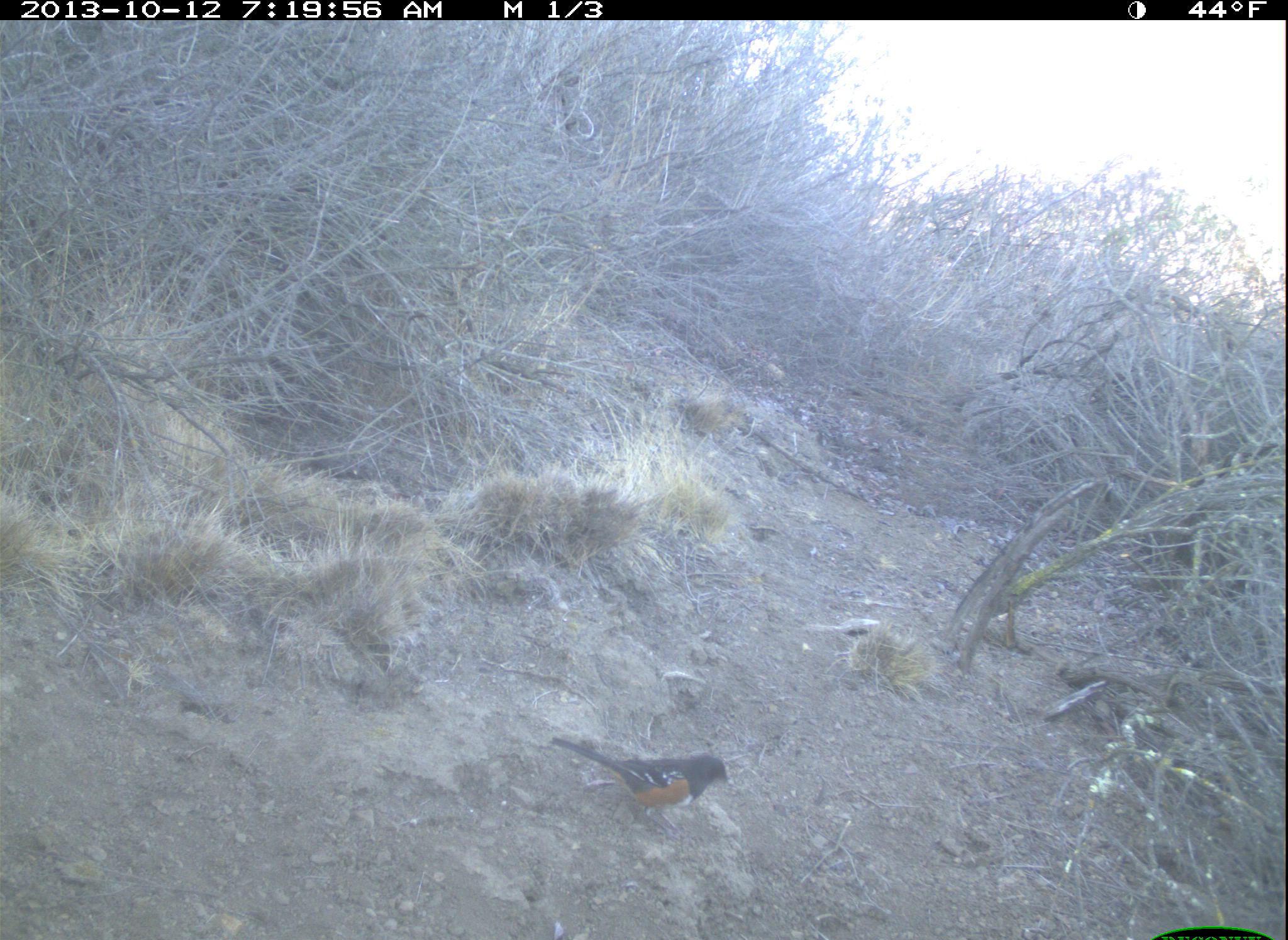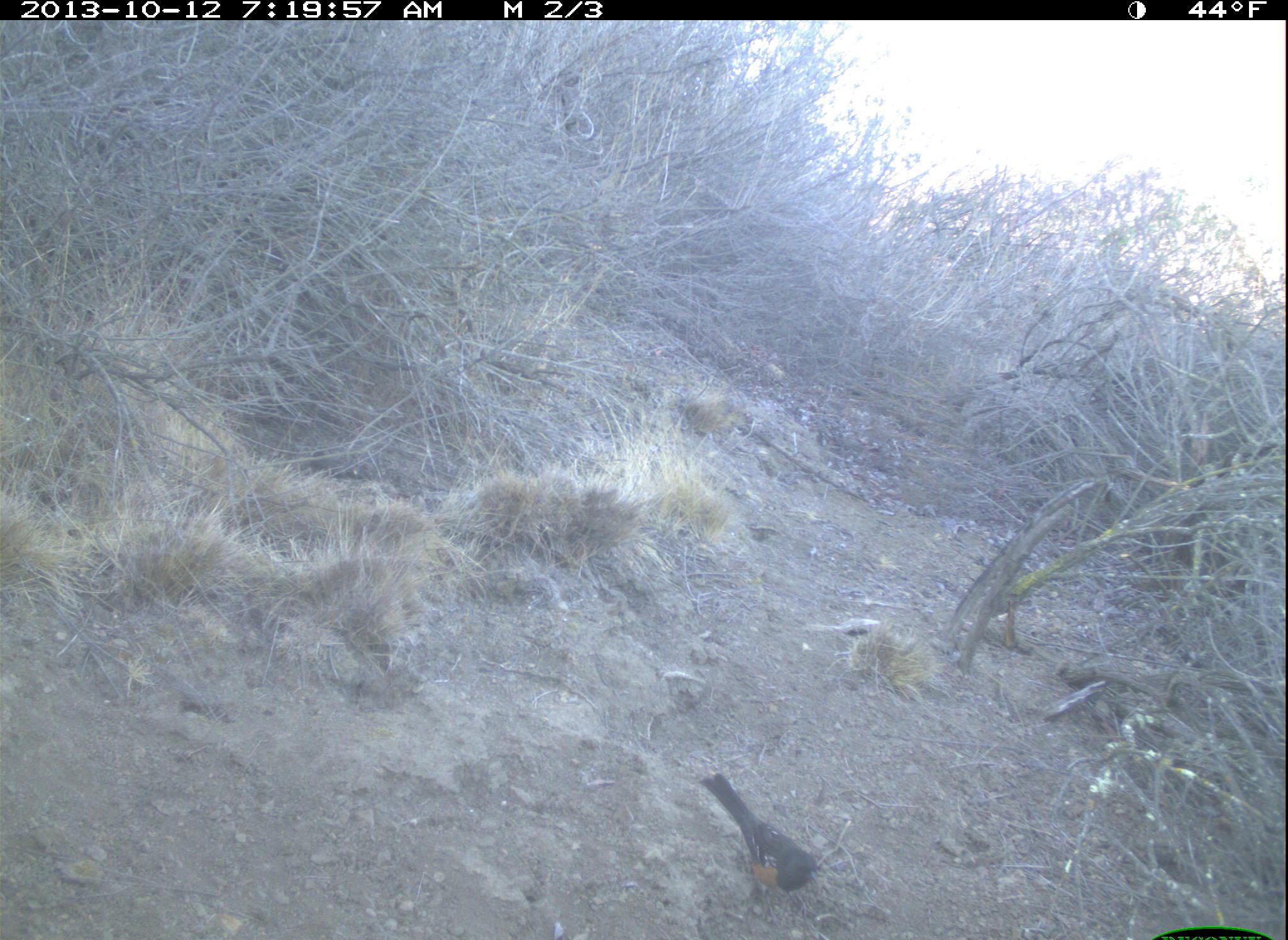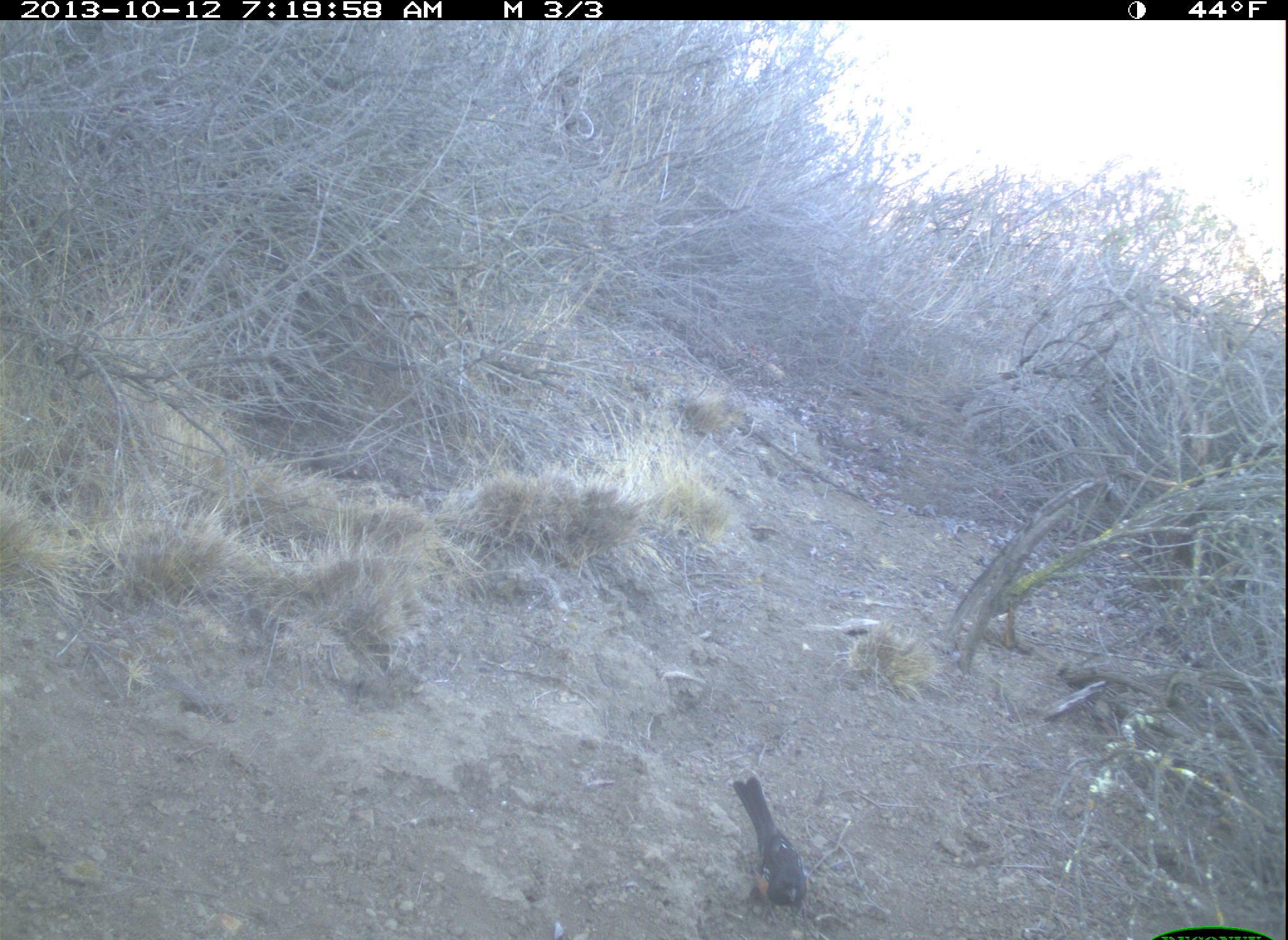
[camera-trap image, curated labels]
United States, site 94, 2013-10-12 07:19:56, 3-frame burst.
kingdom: Animalia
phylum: Chordata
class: Aves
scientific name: Aves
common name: bird